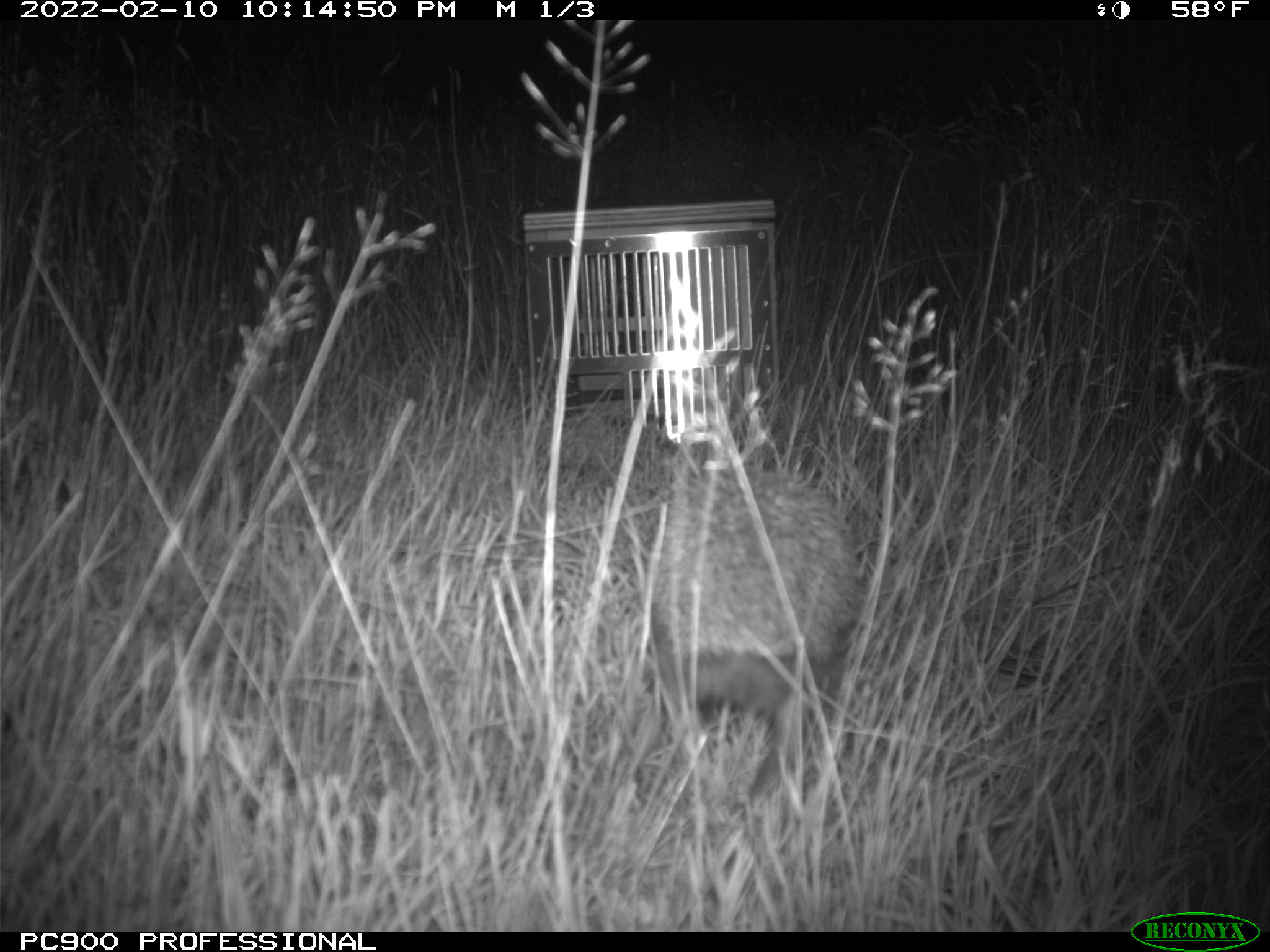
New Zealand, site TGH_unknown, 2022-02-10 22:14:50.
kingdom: Animalia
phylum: Chordata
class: Mammalia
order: Eulipotyphla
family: Erinaceidae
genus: Erinaceus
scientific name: Erinaceus europaeus europaeus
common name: european hedgehog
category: hedgehog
Hedgehog (european hedgehog) (Erinaceus europaeus europaeus).